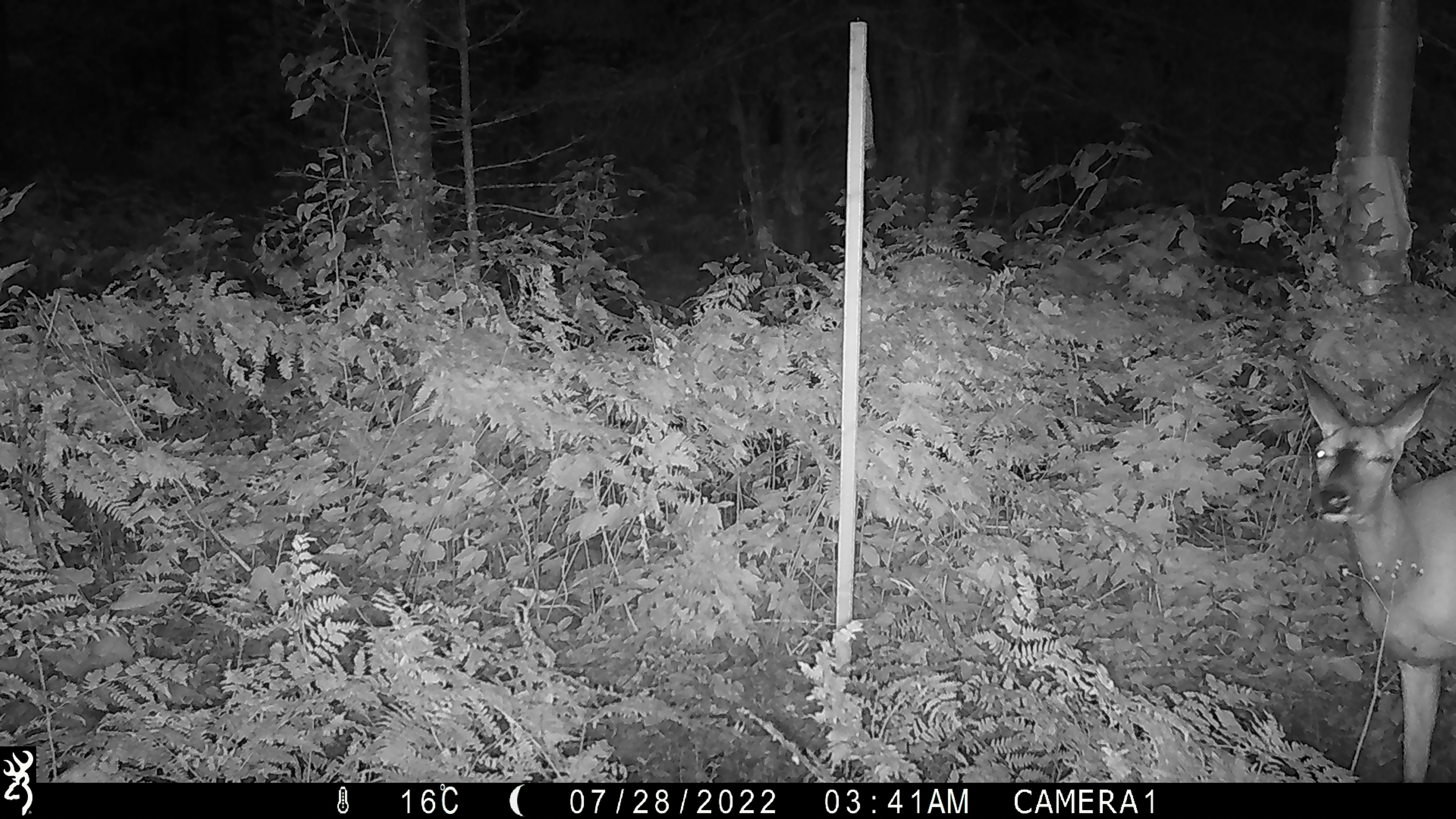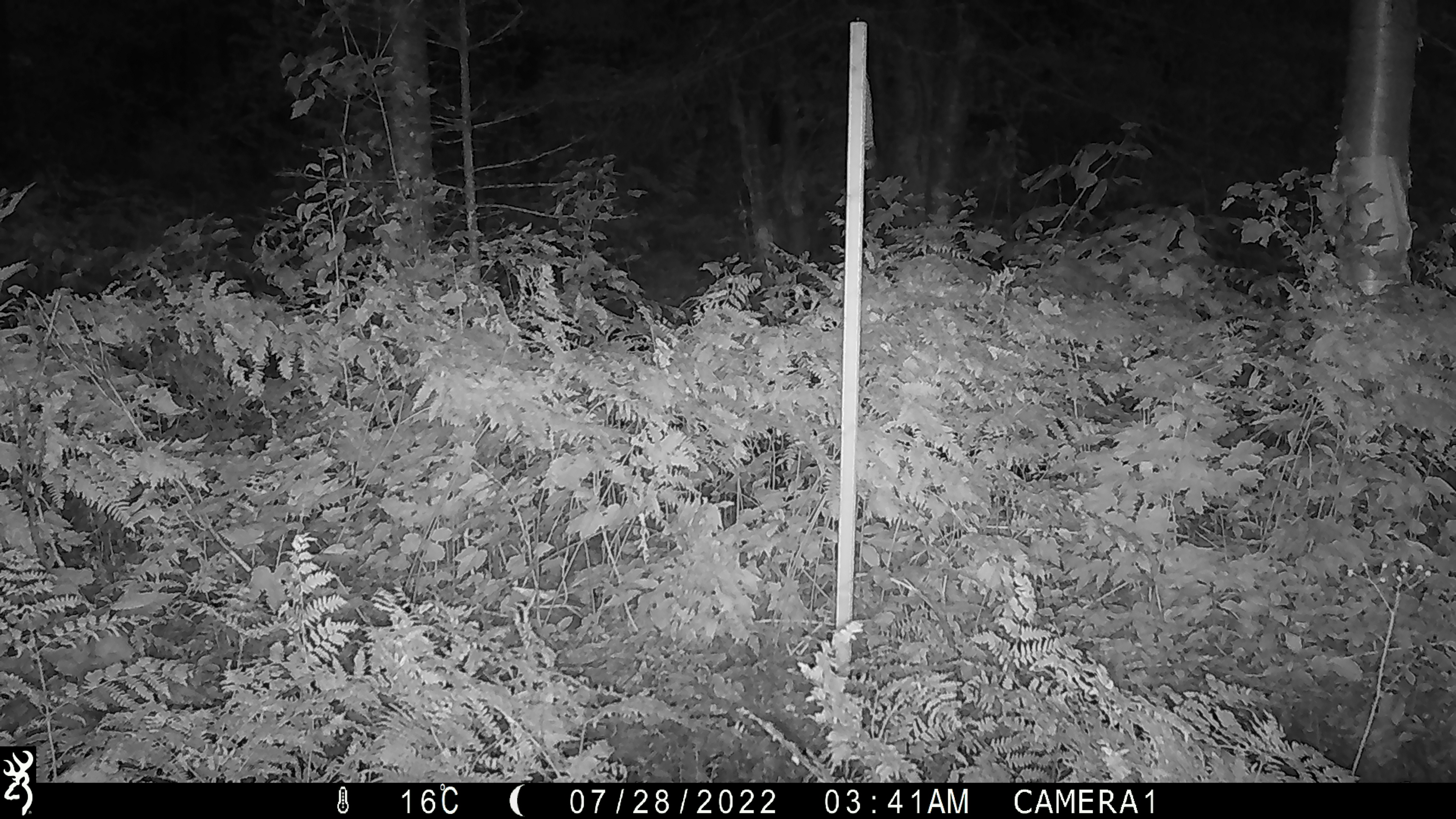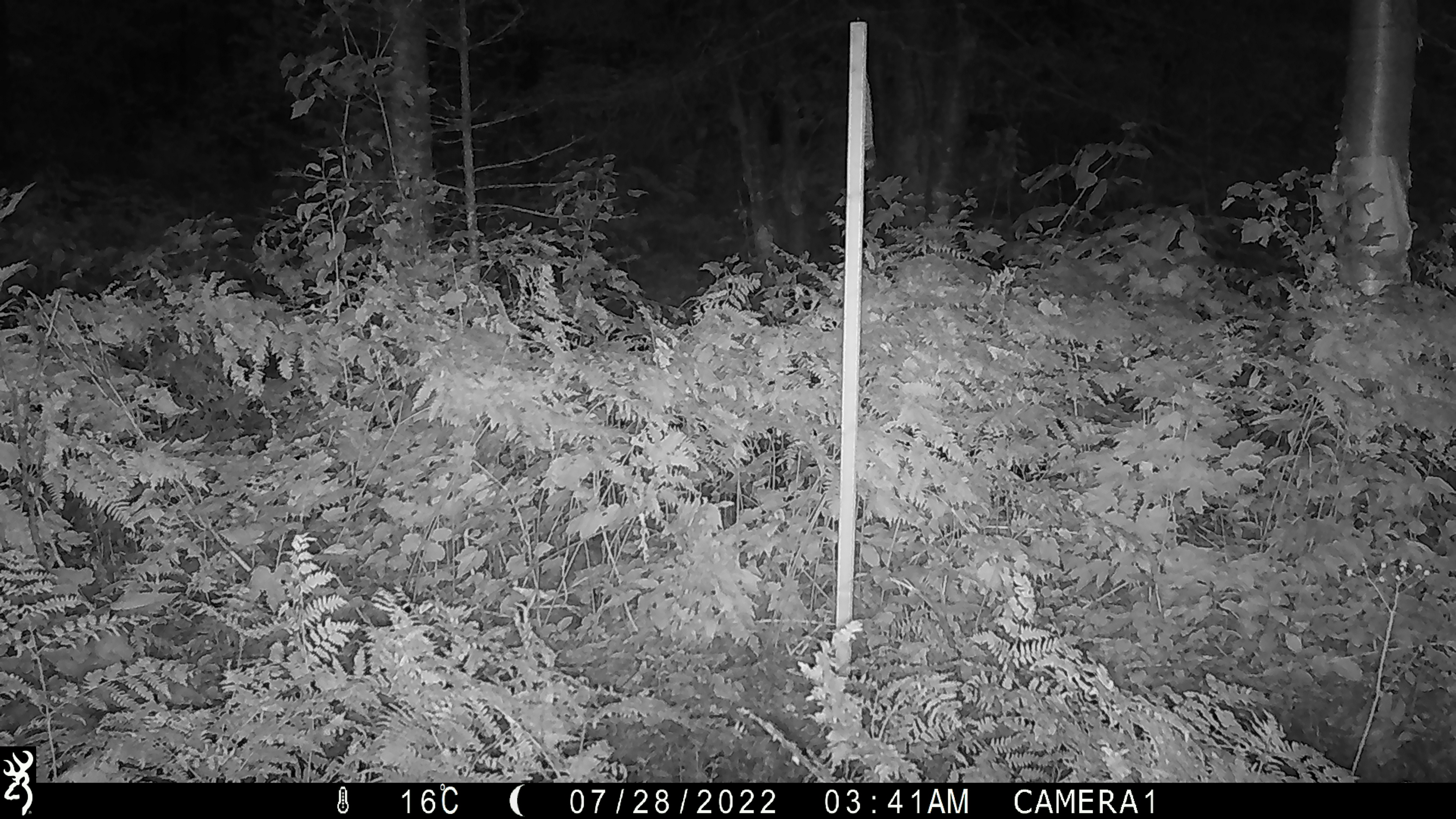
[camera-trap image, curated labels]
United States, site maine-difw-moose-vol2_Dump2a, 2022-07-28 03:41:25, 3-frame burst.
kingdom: Animalia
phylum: Chordata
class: Mammalia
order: Artiodactyla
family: Cervidae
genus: Odocoileus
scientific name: Odocoileus virginianus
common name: white-tailed deer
White-tailed deer (Odocoileus virginianus).